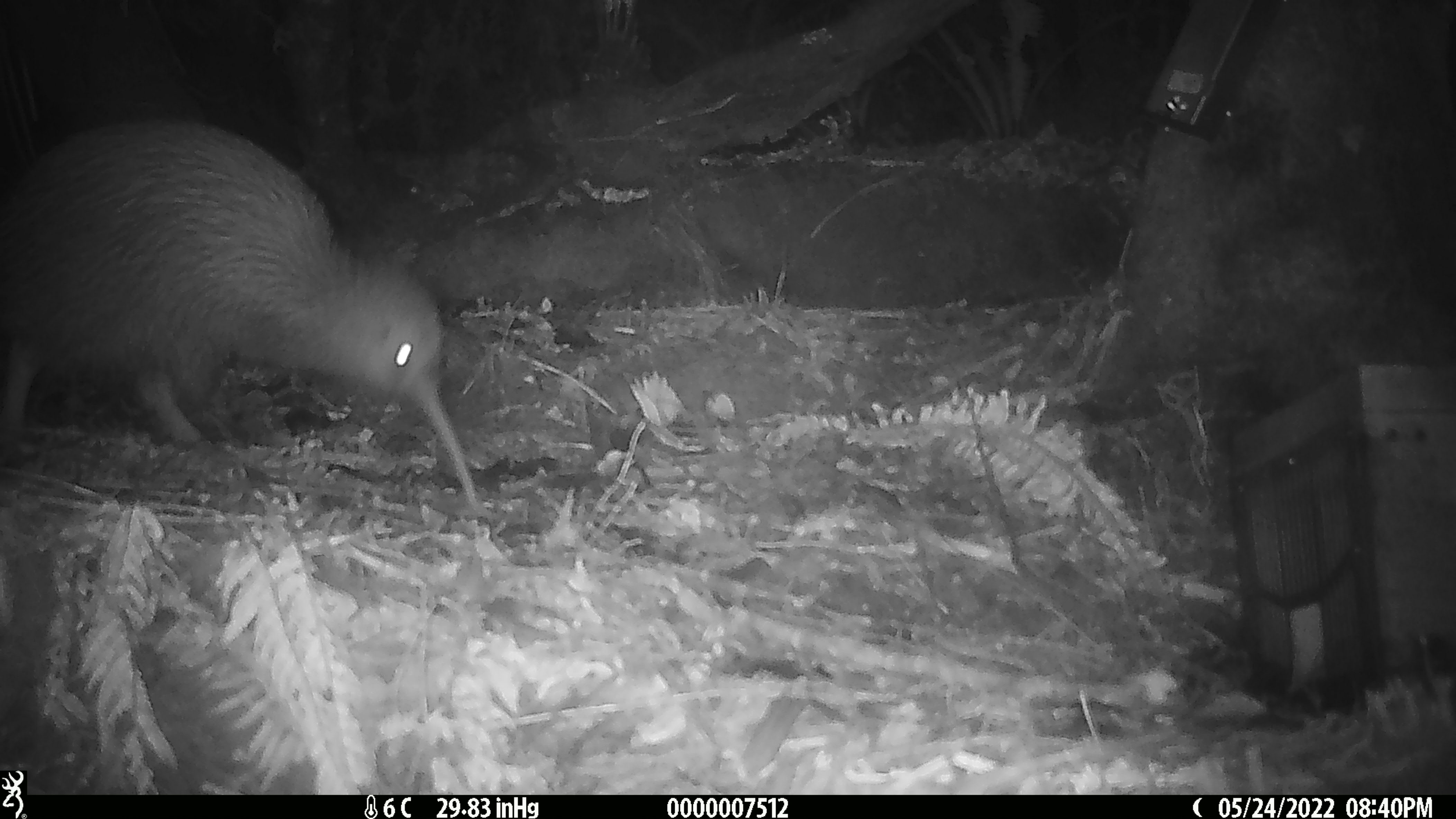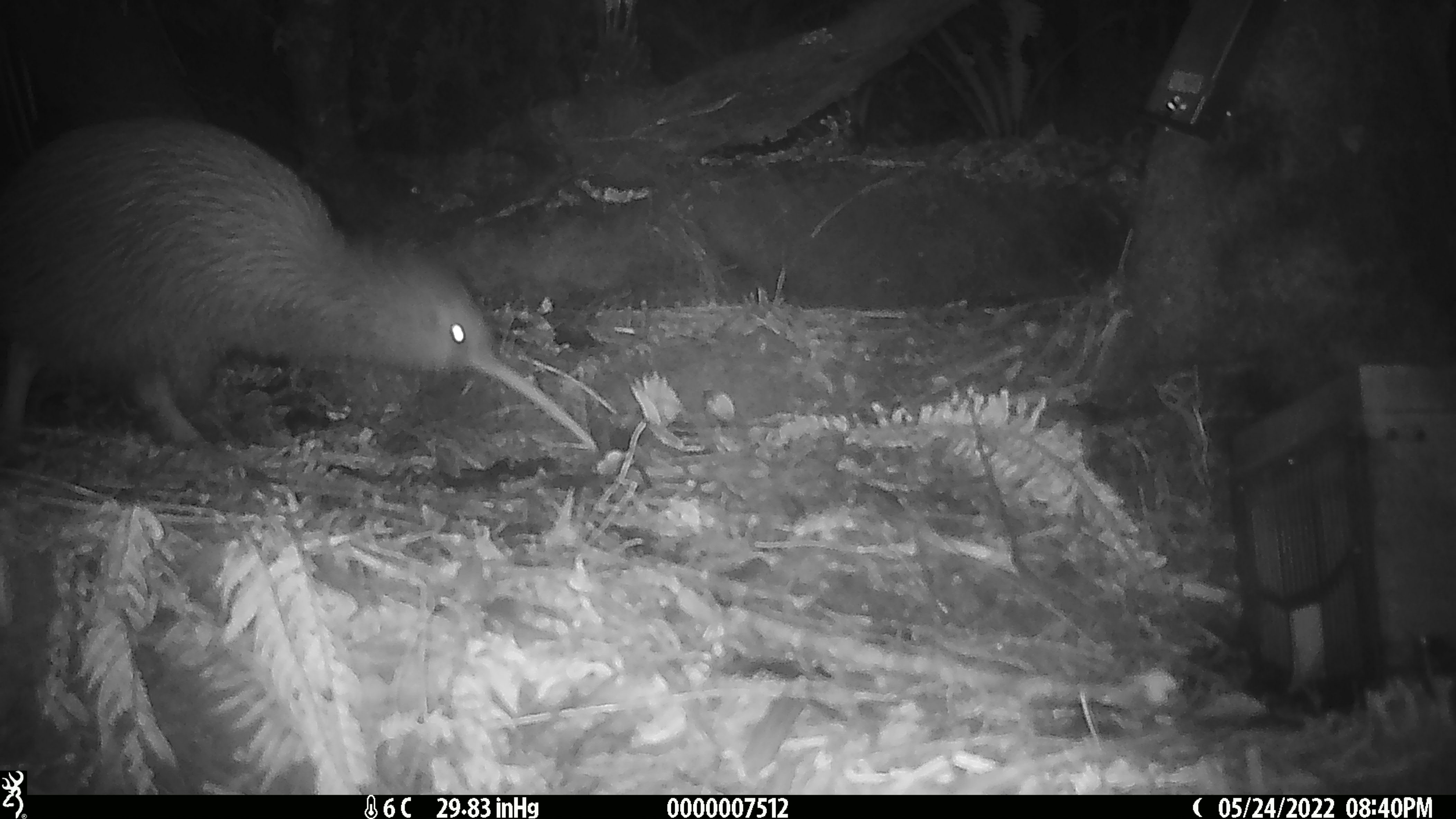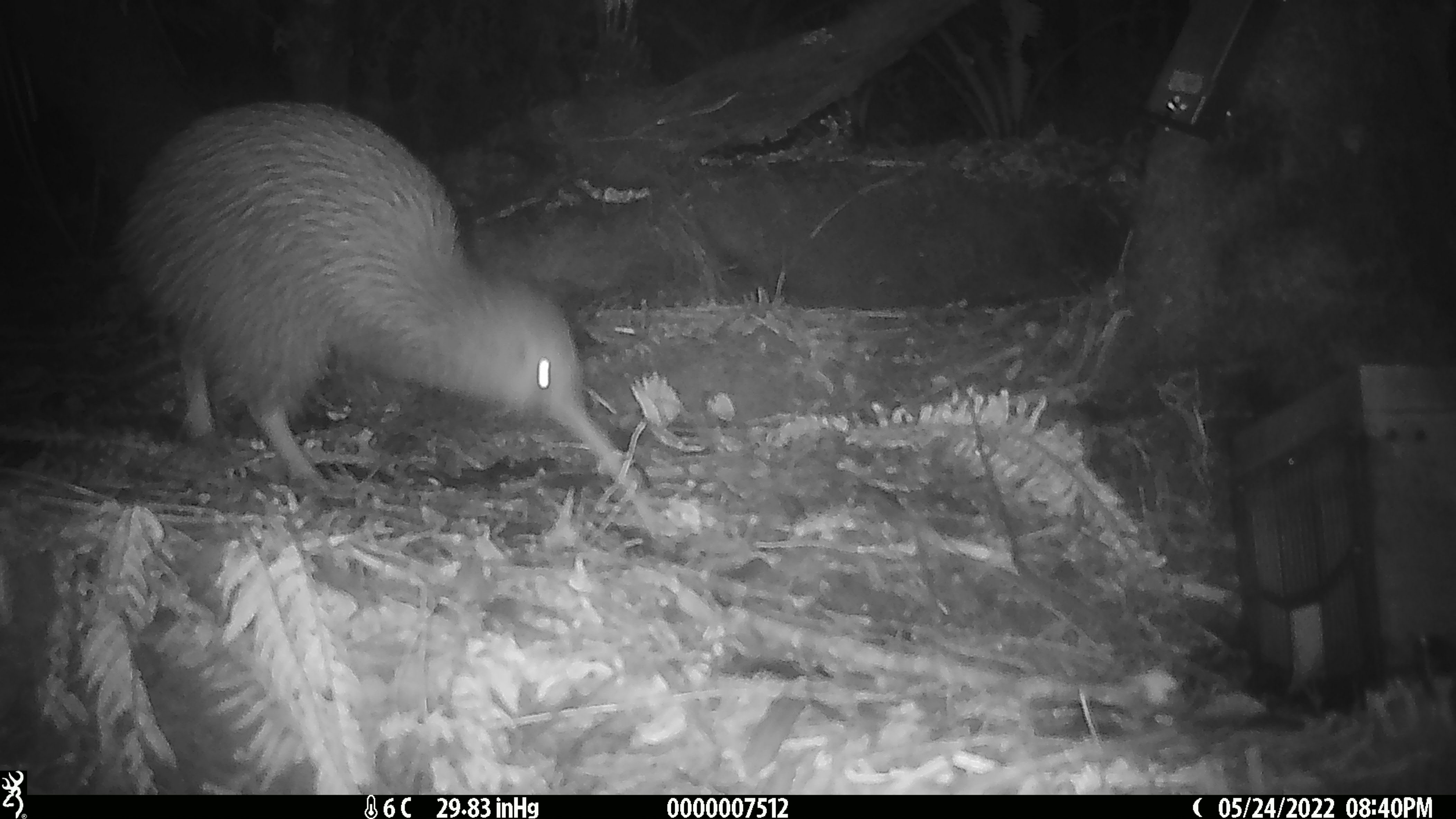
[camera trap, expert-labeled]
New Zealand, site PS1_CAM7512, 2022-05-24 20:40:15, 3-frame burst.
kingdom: Animalia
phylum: Chordata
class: Aves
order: Apterygiformes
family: Apterygidae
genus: Apteryx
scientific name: Apteryx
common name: kiwi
Kiwi (Apteryx).